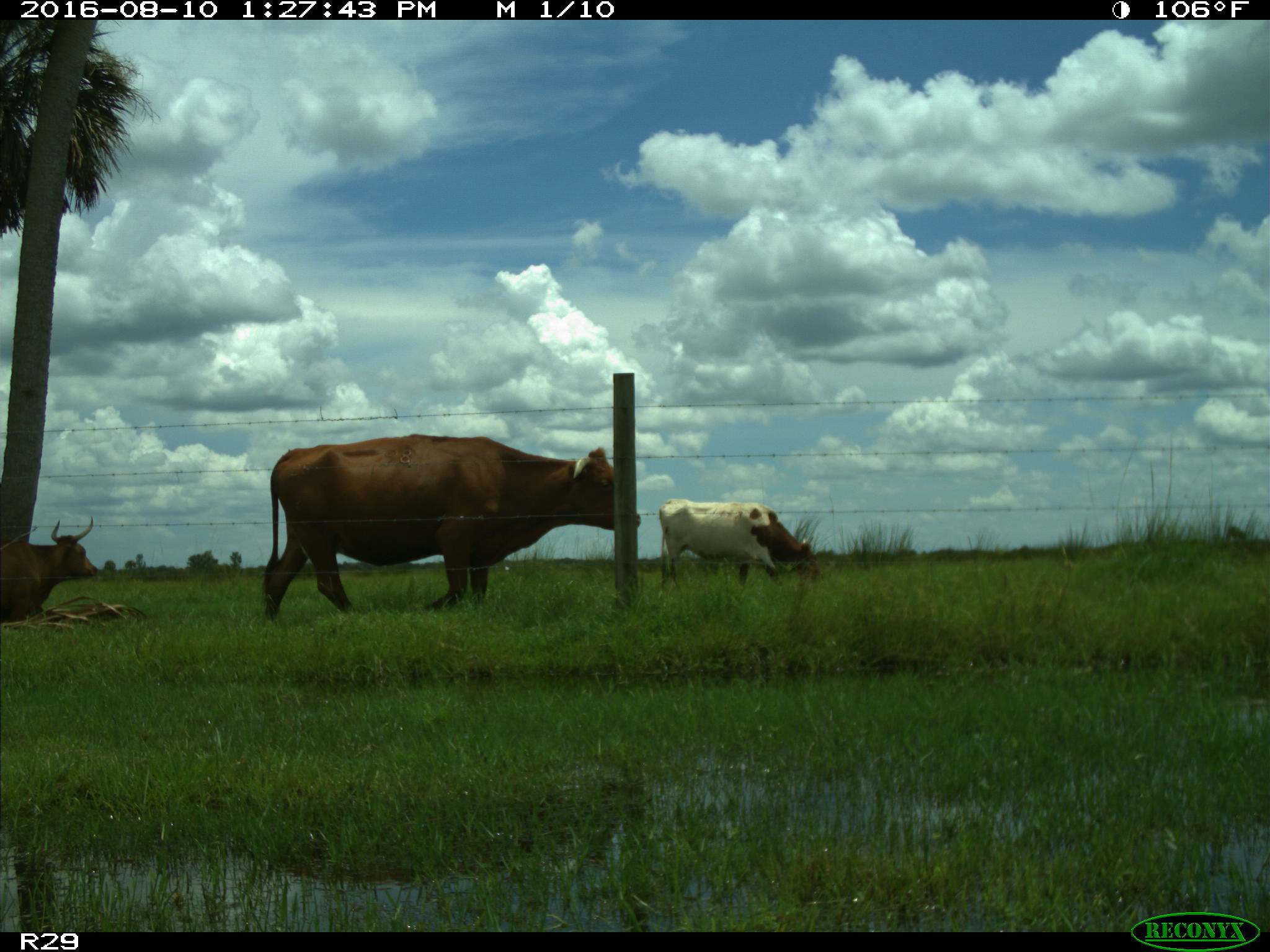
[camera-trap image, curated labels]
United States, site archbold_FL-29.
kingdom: Animalia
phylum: Chordata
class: Mammalia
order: Artiodactyla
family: Bovidae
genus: Bos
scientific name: Bos taurus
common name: domestic cow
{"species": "Bos taurus (domestic cow)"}